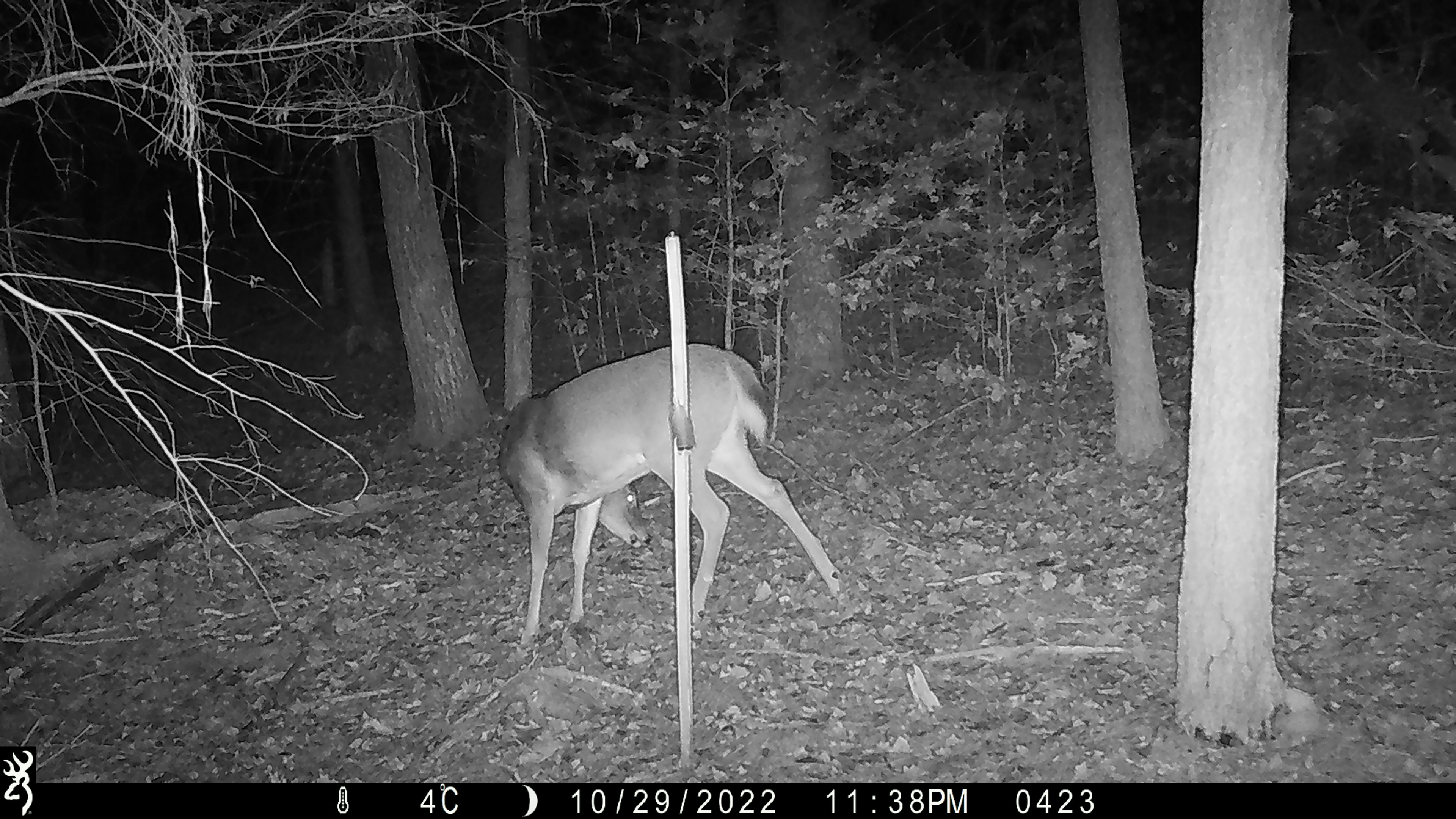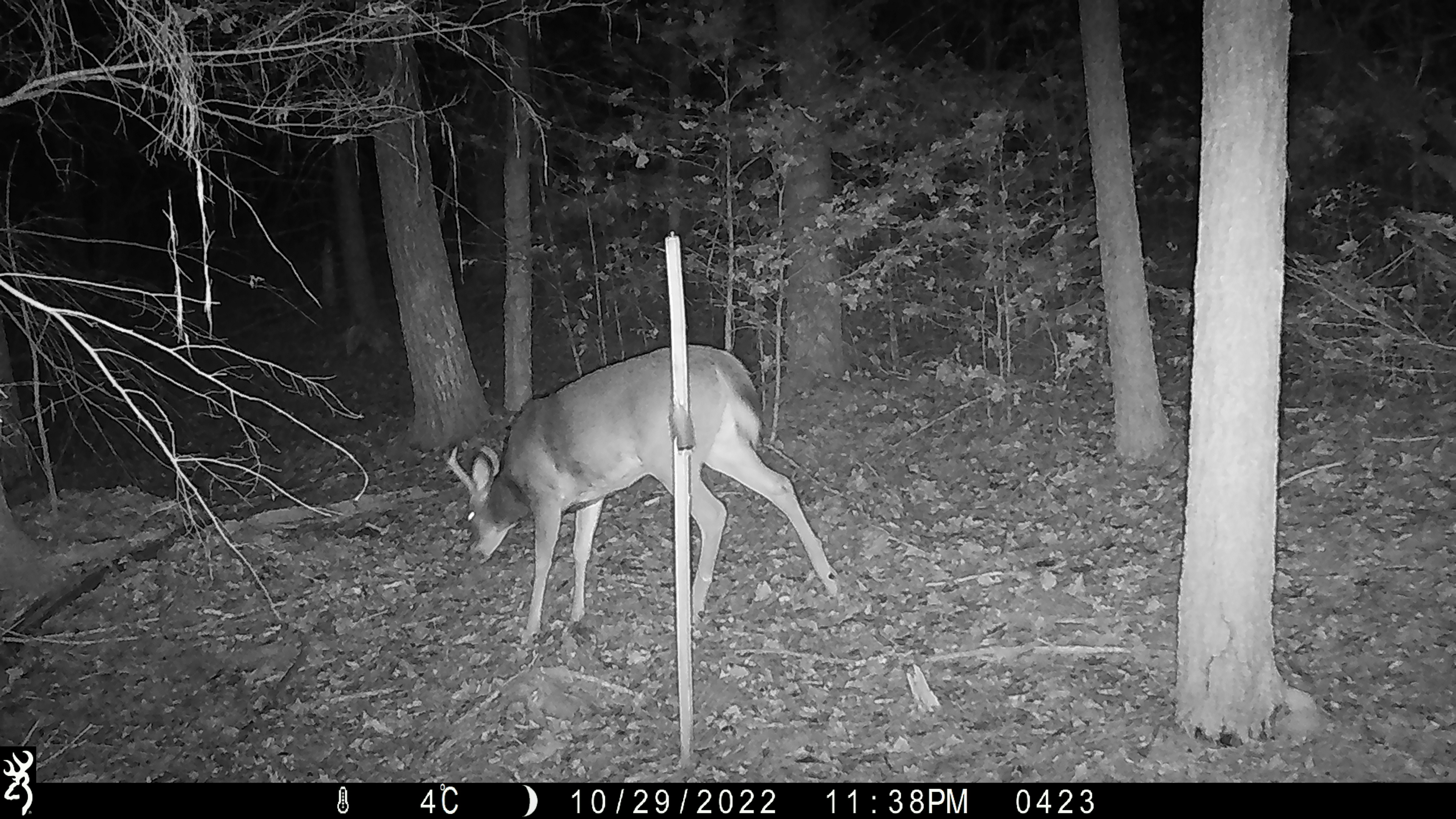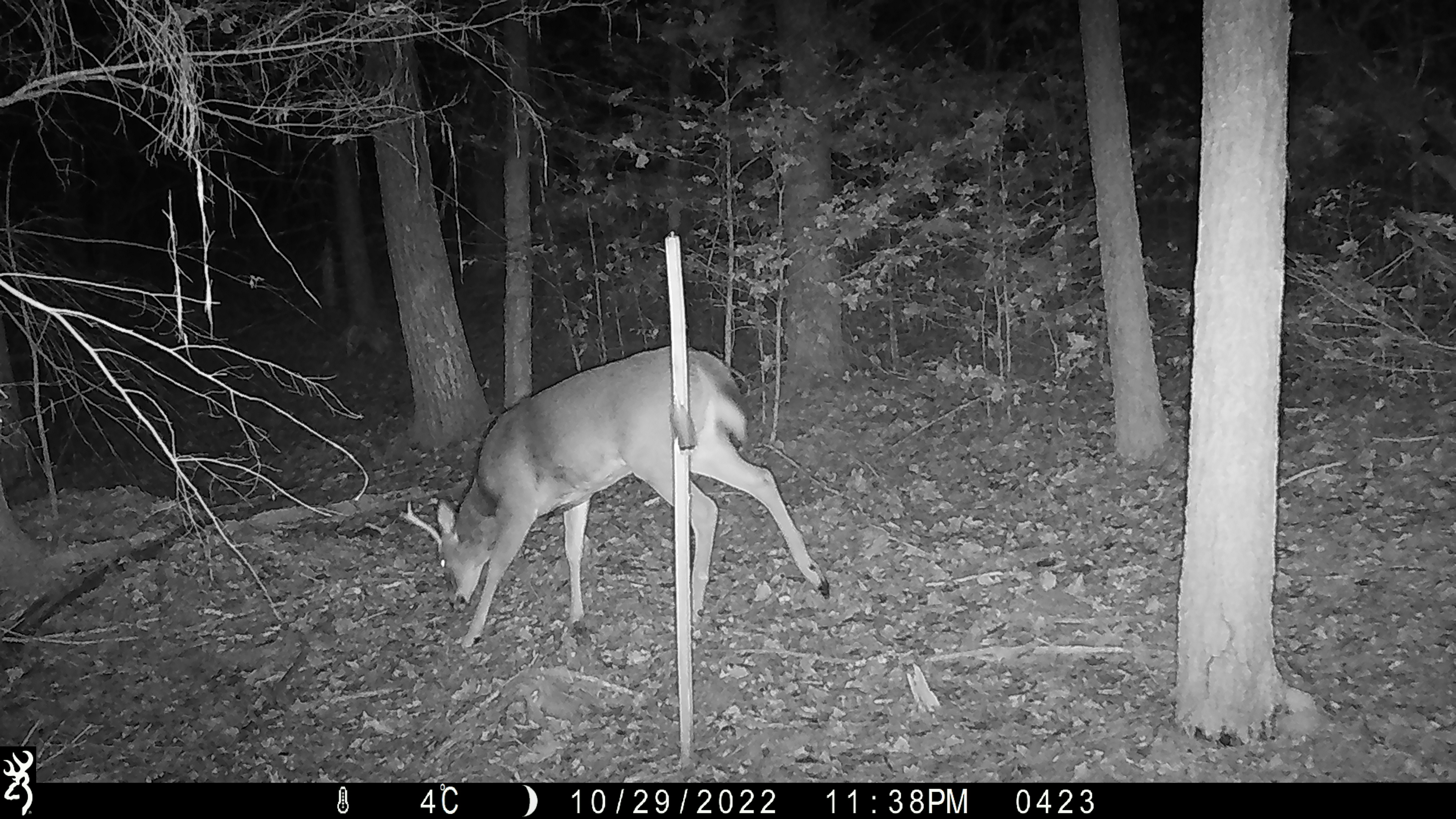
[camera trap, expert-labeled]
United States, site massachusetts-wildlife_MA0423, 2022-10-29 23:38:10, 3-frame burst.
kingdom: Animalia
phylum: Chordata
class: Mammalia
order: Artiodactyla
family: Cervidae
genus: Odocoileus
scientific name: Odocoileus virginianus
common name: white-tailed deer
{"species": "white-tailed deer (Odocoileus virginianus)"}